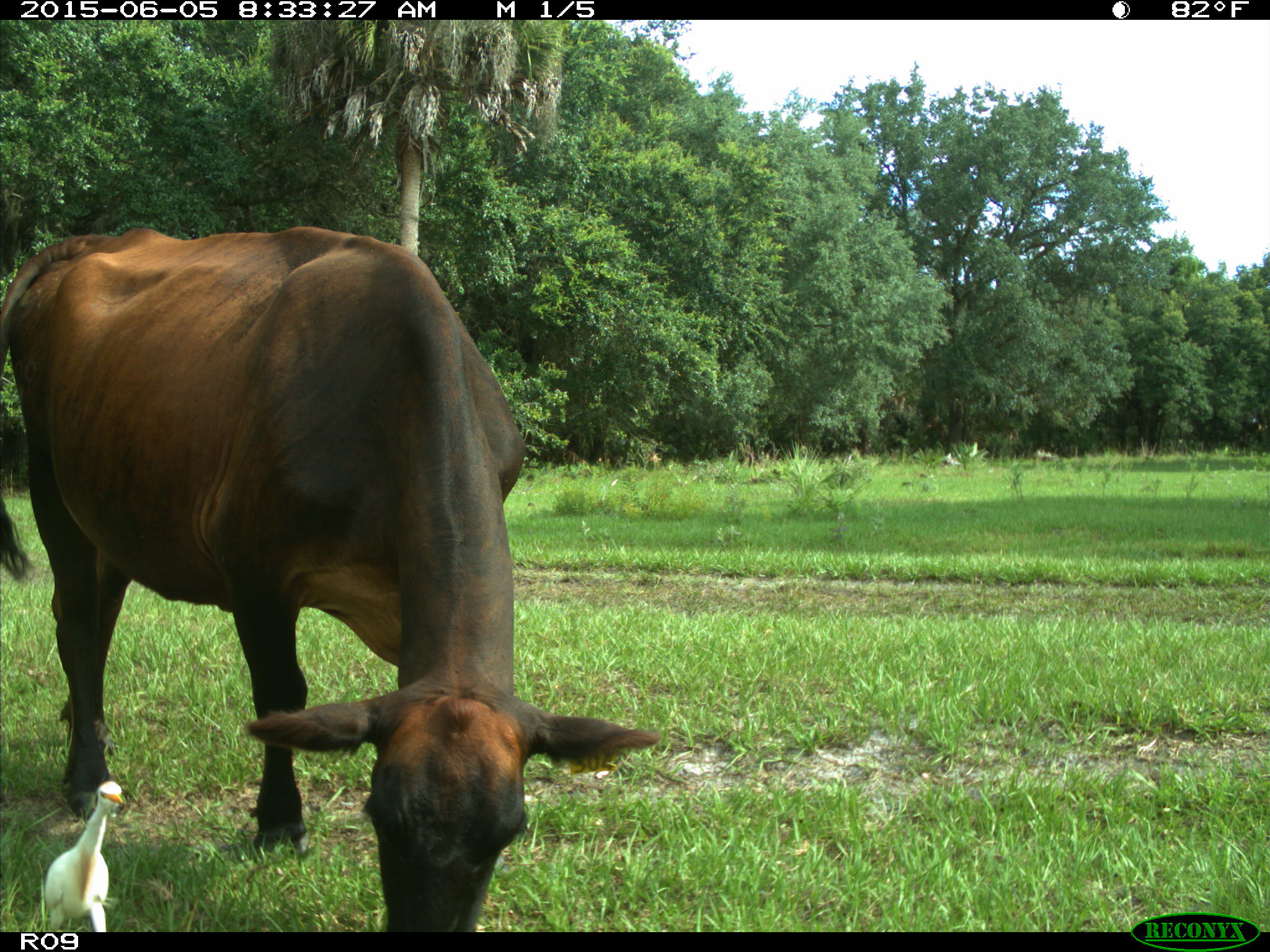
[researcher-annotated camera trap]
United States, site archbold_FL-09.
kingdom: Animalia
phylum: Chordata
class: Mammalia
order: Artiodactyla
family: Bovidae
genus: Bos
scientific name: Bos taurus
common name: domestic cow